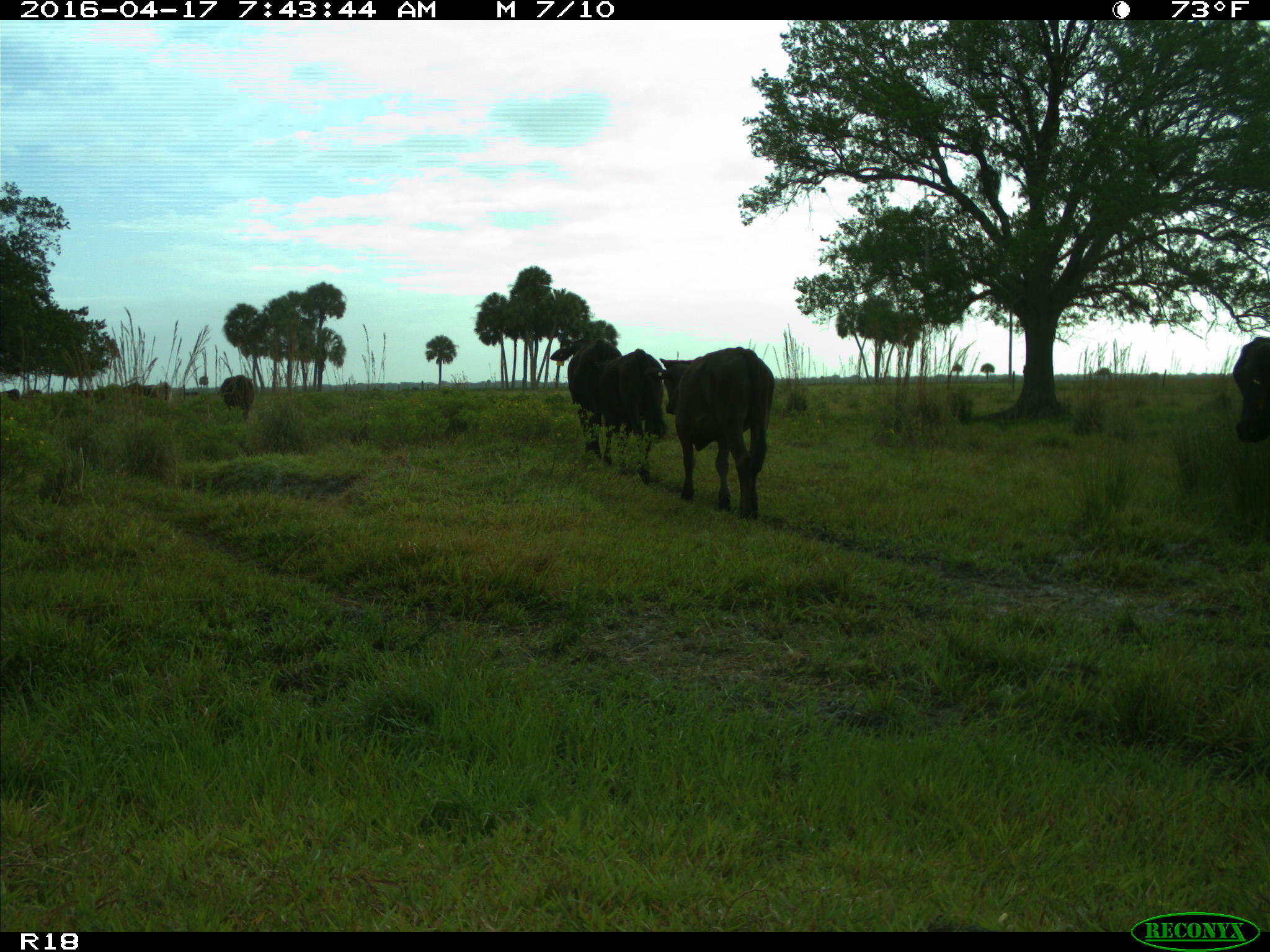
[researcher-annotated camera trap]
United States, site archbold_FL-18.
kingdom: Animalia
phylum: Chordata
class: Mammalia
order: Artiodactyla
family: Bovidae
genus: Bos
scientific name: Bos taurus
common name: domestic cow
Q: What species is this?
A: Bos taurus (domestic cow).